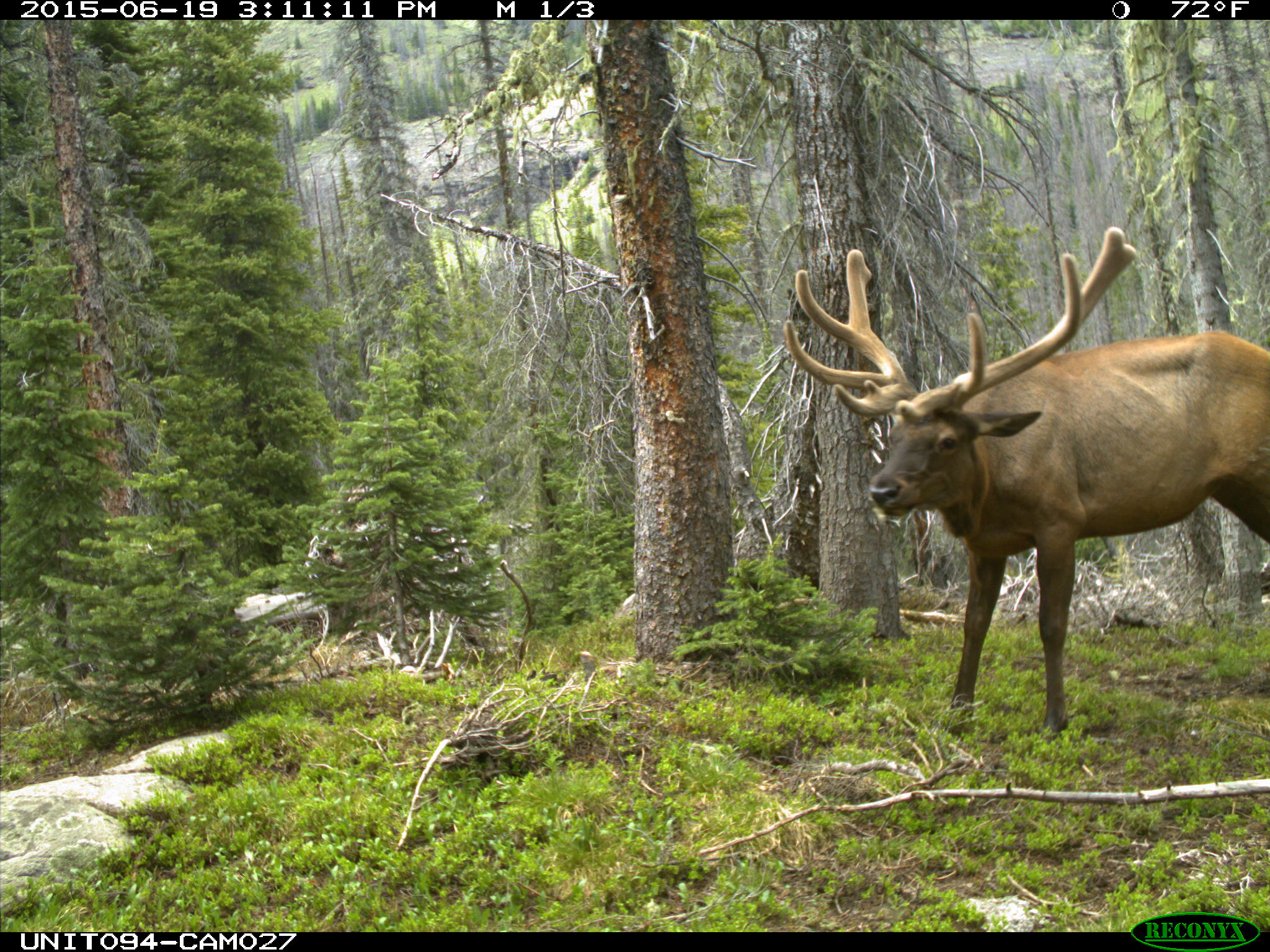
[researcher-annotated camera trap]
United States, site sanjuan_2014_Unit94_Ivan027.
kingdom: Animalia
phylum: Chordata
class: Mammalia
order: Artiodactyla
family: Cervidae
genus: Cervus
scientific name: Cervus elaphus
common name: red deer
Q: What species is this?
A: Cervus elaphus (red deer).